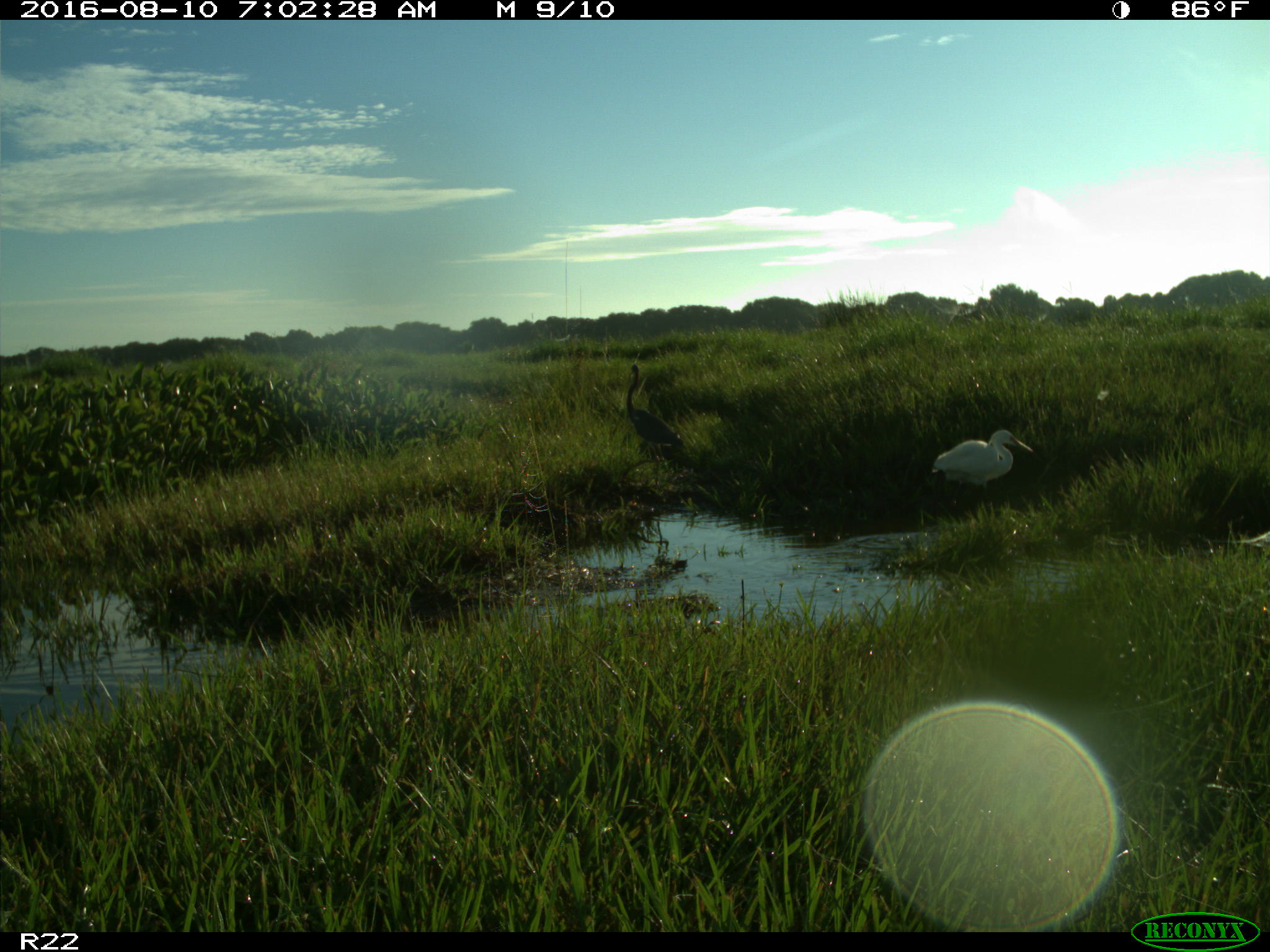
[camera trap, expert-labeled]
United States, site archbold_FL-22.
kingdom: Animalia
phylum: Chordata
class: Aves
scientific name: Aves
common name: birds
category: unidentified bird